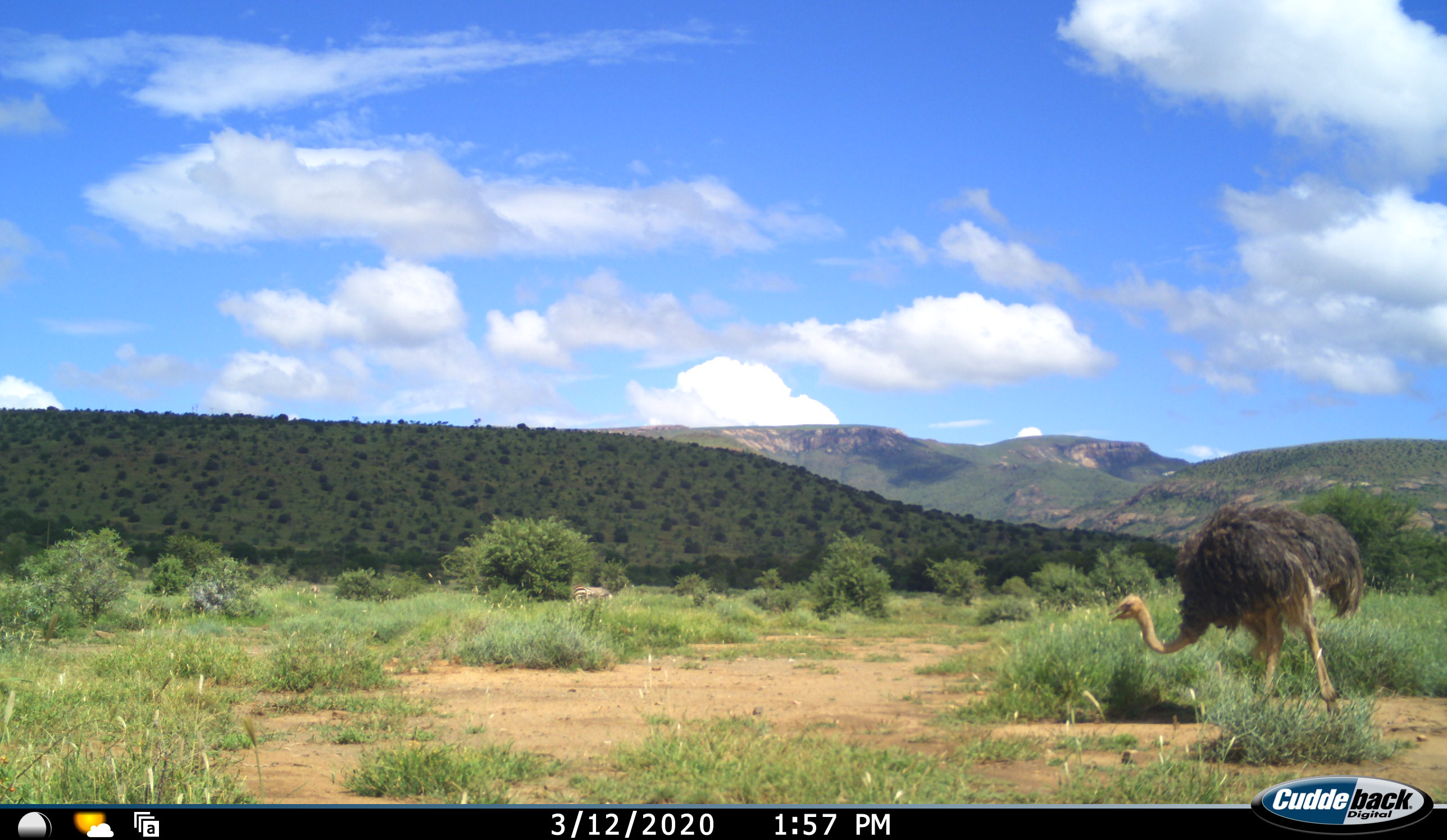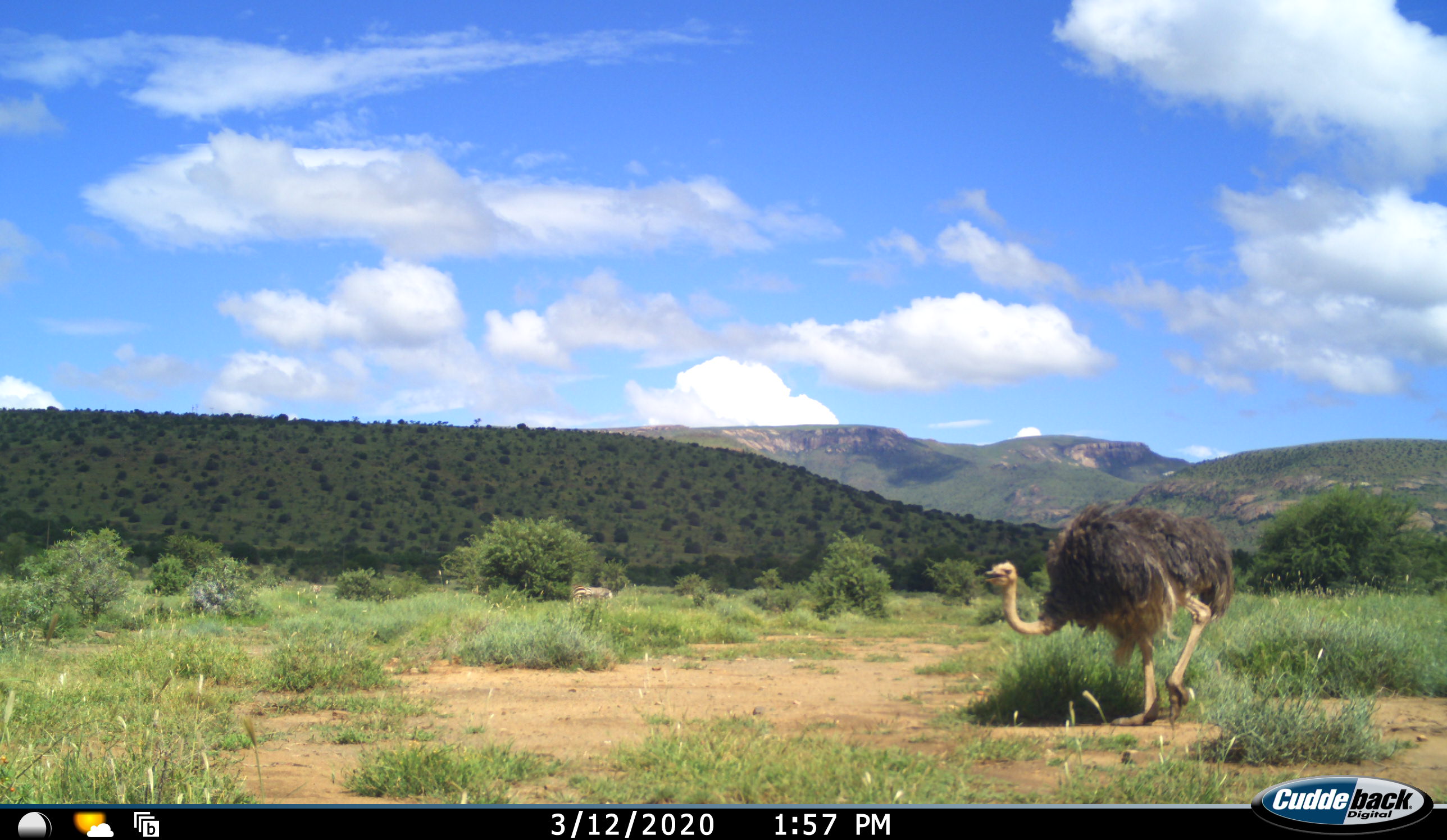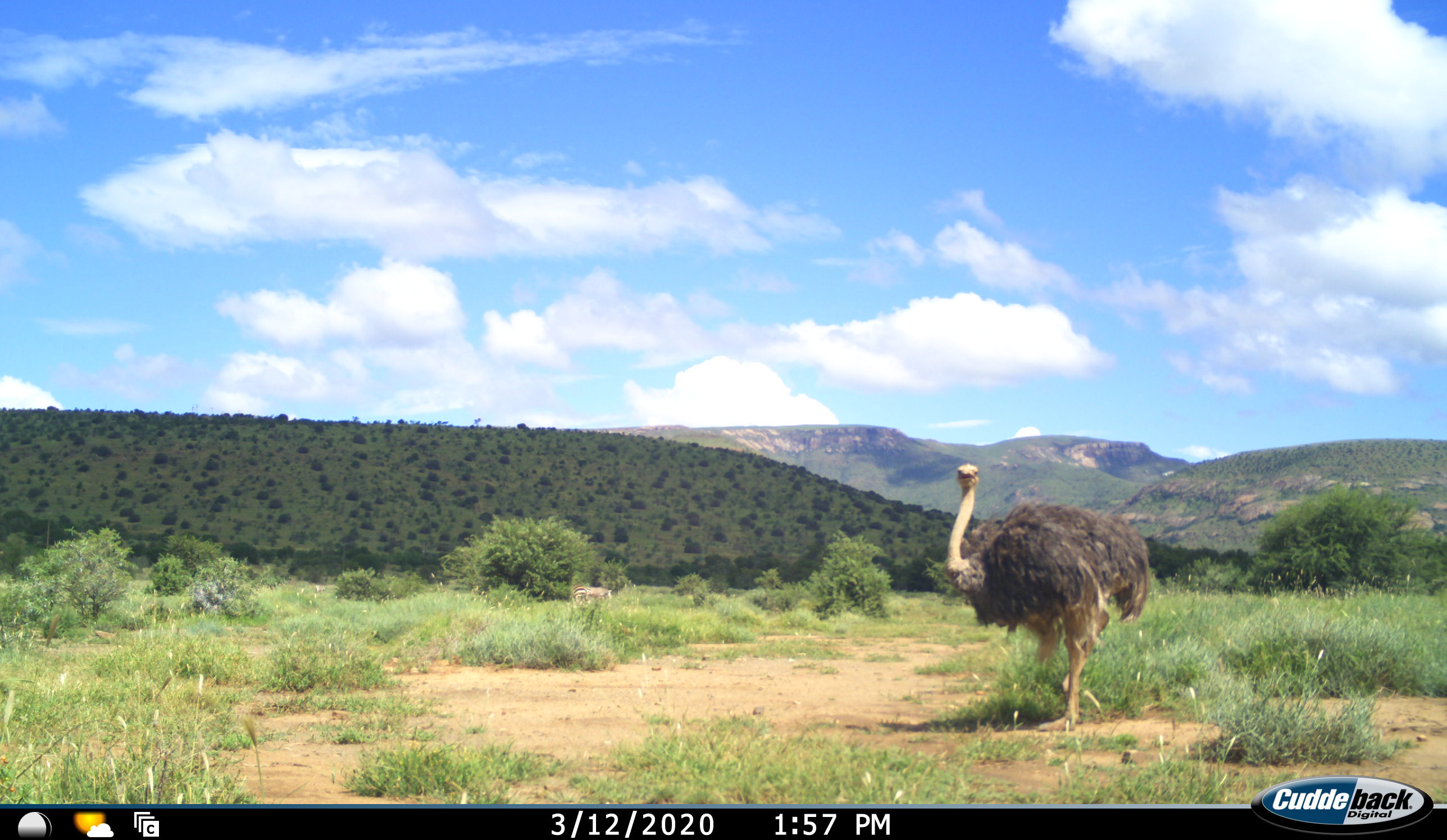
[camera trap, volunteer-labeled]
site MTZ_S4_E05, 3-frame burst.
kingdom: Animalia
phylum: Chordata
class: Aves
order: Struthioniformes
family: Struthionidae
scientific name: Struthionidae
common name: ostrich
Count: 1.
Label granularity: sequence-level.